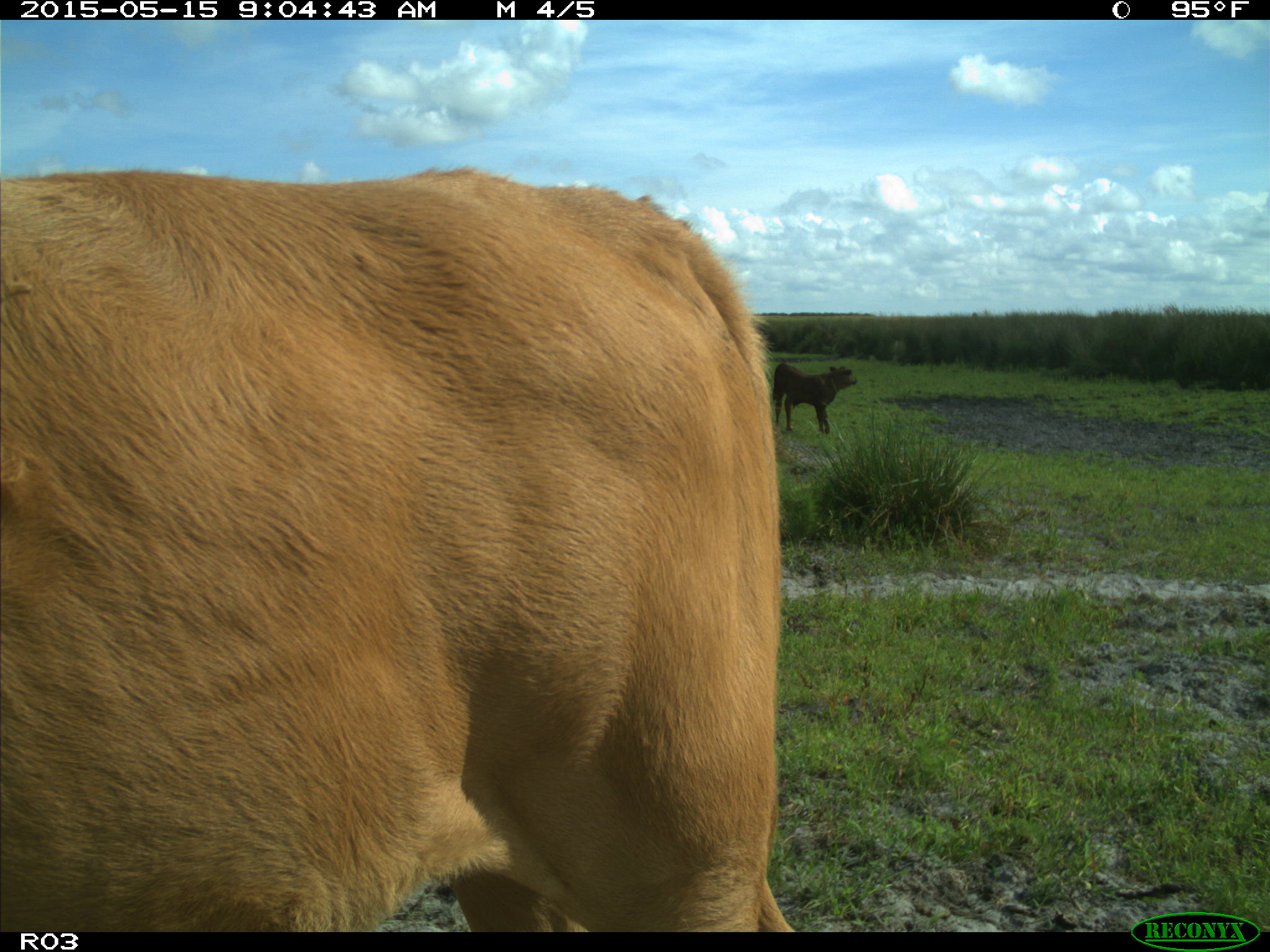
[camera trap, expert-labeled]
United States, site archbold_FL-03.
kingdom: Animalia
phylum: Chordata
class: Mammalia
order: Artiodactyla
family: Bovidae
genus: Bos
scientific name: Bos taurus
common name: domestic cow